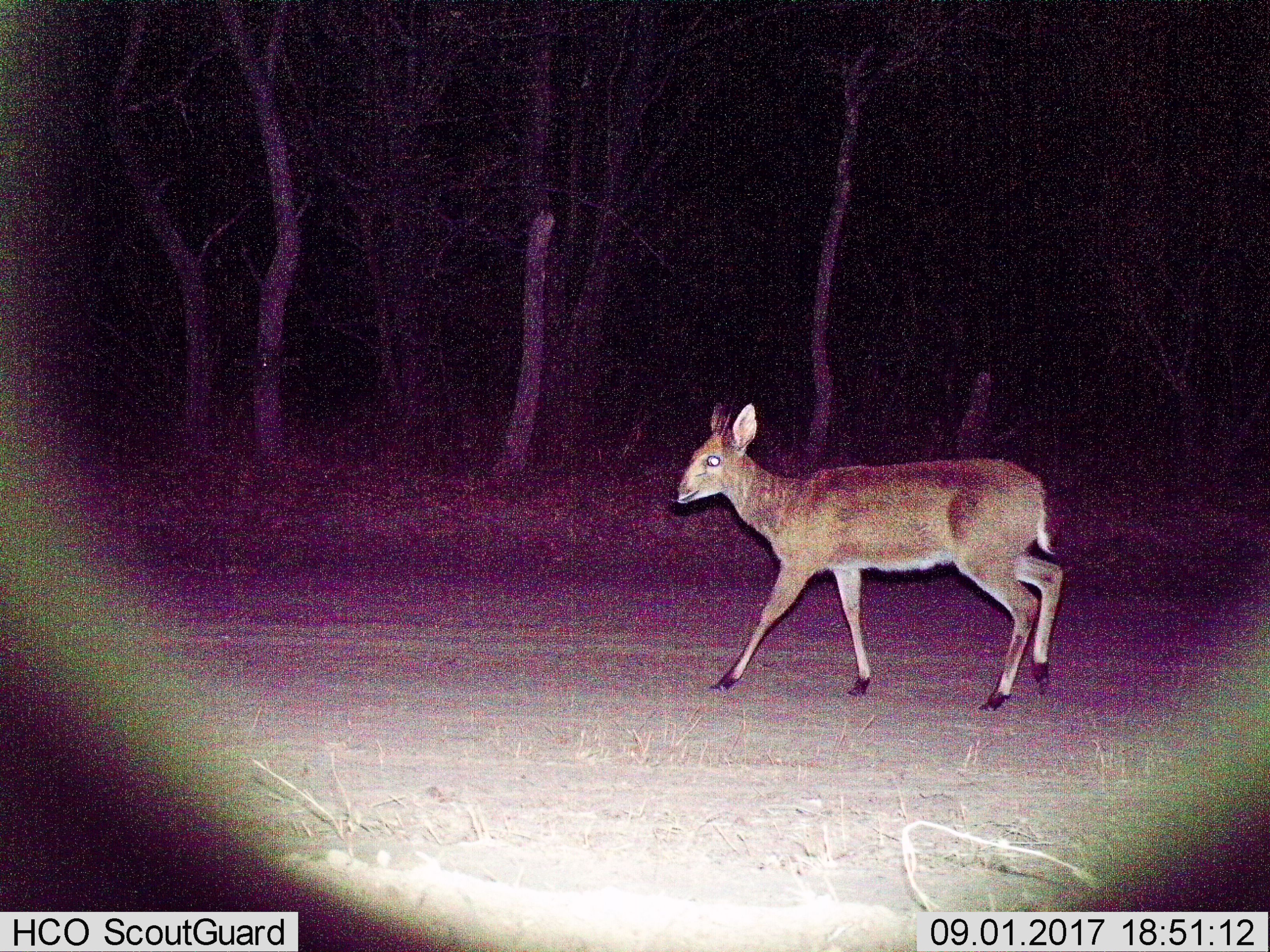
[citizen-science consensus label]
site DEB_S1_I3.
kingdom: Animalia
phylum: Chordata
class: Mammalia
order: Artiodactyla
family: Bovidae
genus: Sylvicapra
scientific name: Sylvicapra grimmia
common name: common duiker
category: duikercommongrey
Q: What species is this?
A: Duikercommongrey (common duiker) (Sylvicapra grimmia).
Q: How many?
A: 1.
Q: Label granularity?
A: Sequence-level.